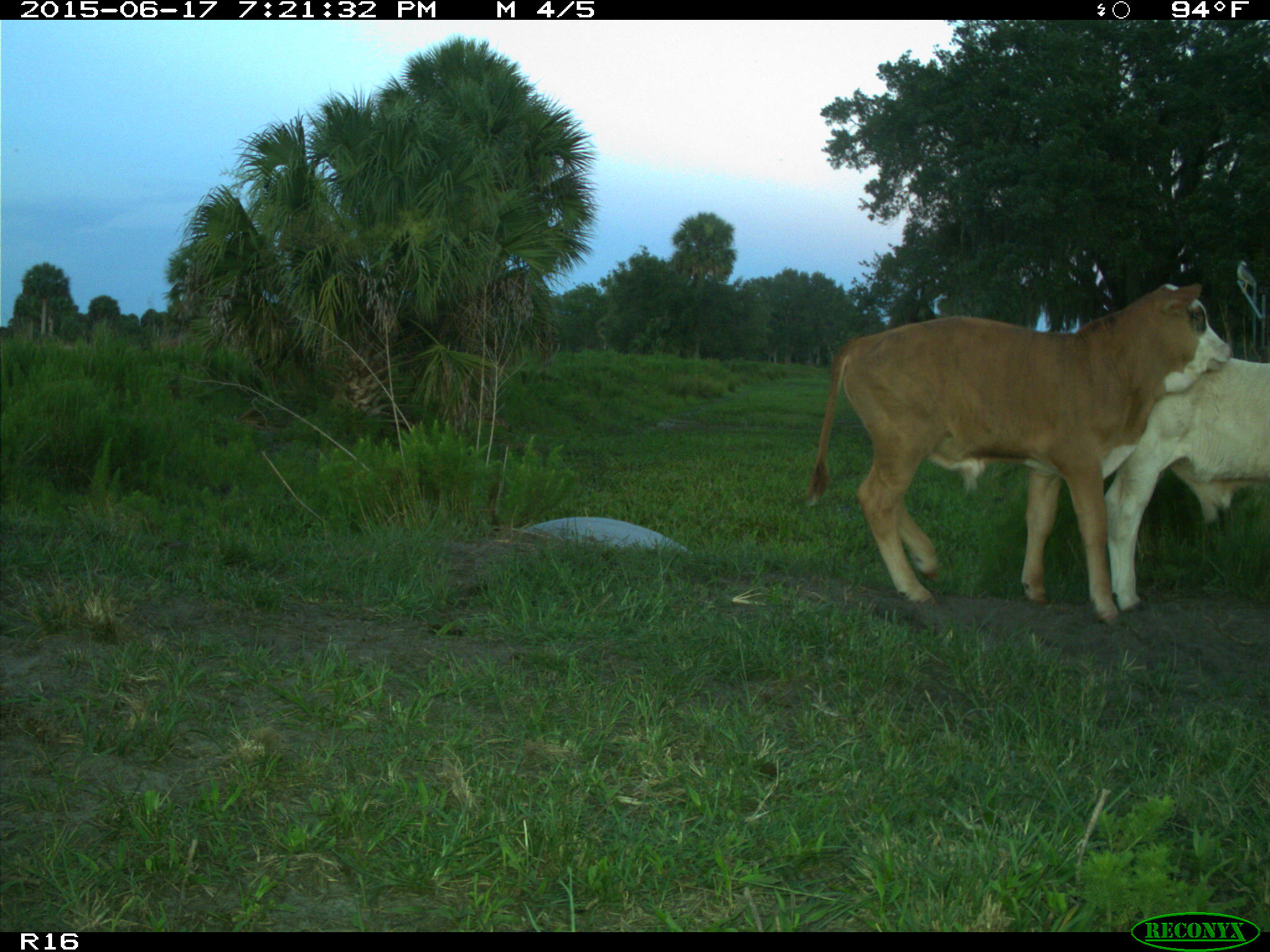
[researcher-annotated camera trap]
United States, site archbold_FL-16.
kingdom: Animalia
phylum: Chordata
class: Mammalia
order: Artiodactyla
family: Bovidae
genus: Bos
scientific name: Bos taurus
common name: domestic cow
Bos taurus (domestic cow).